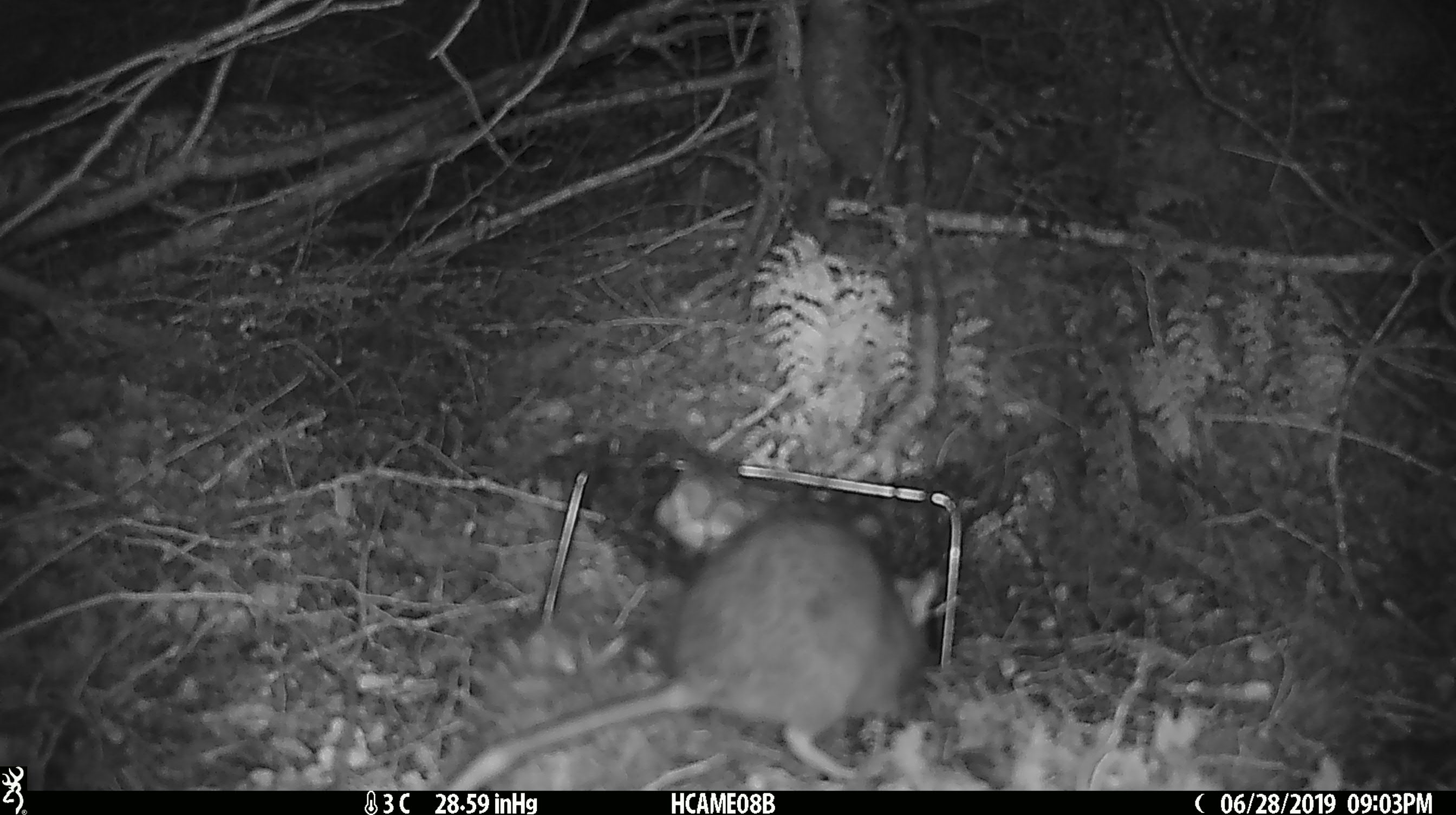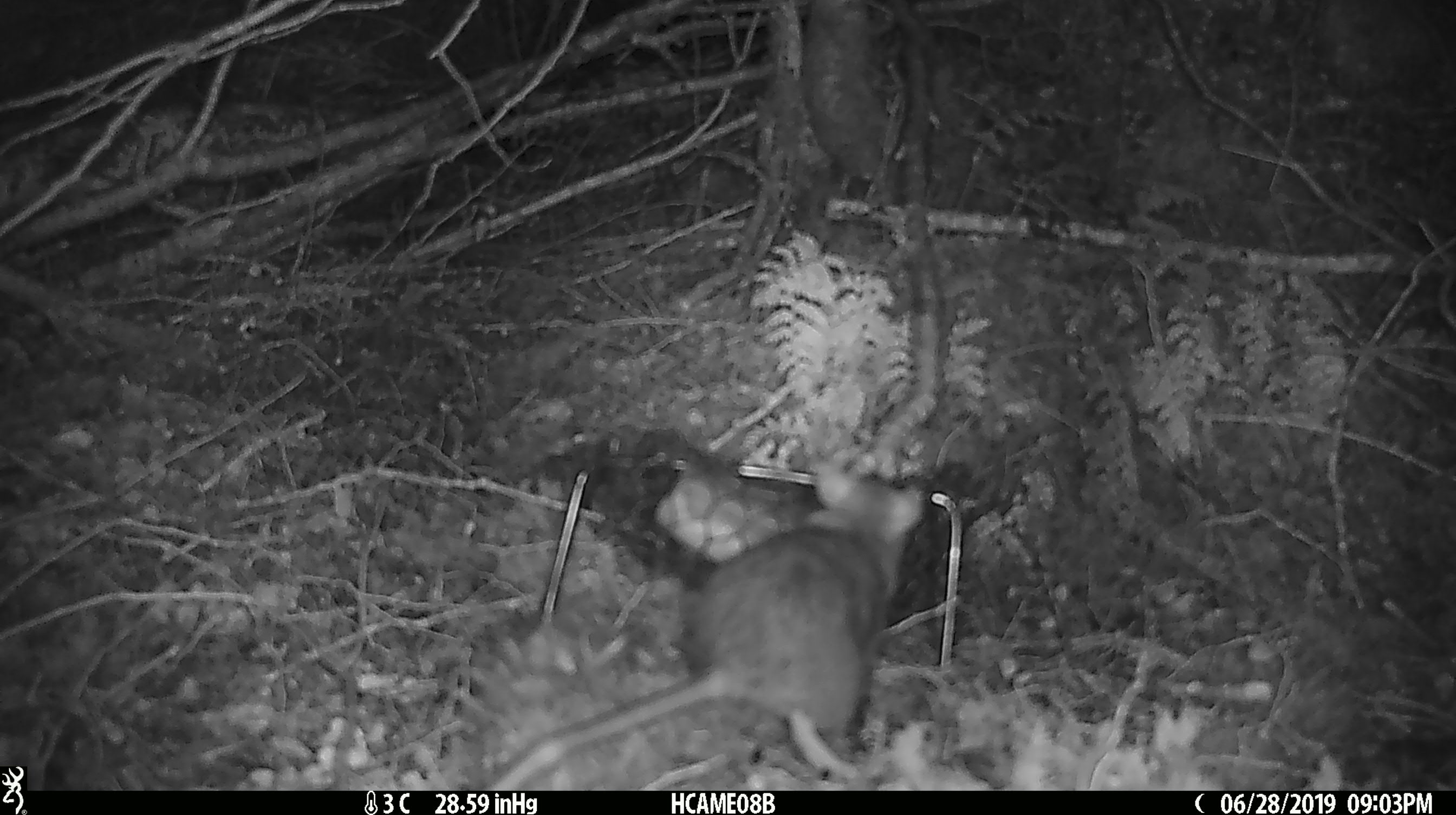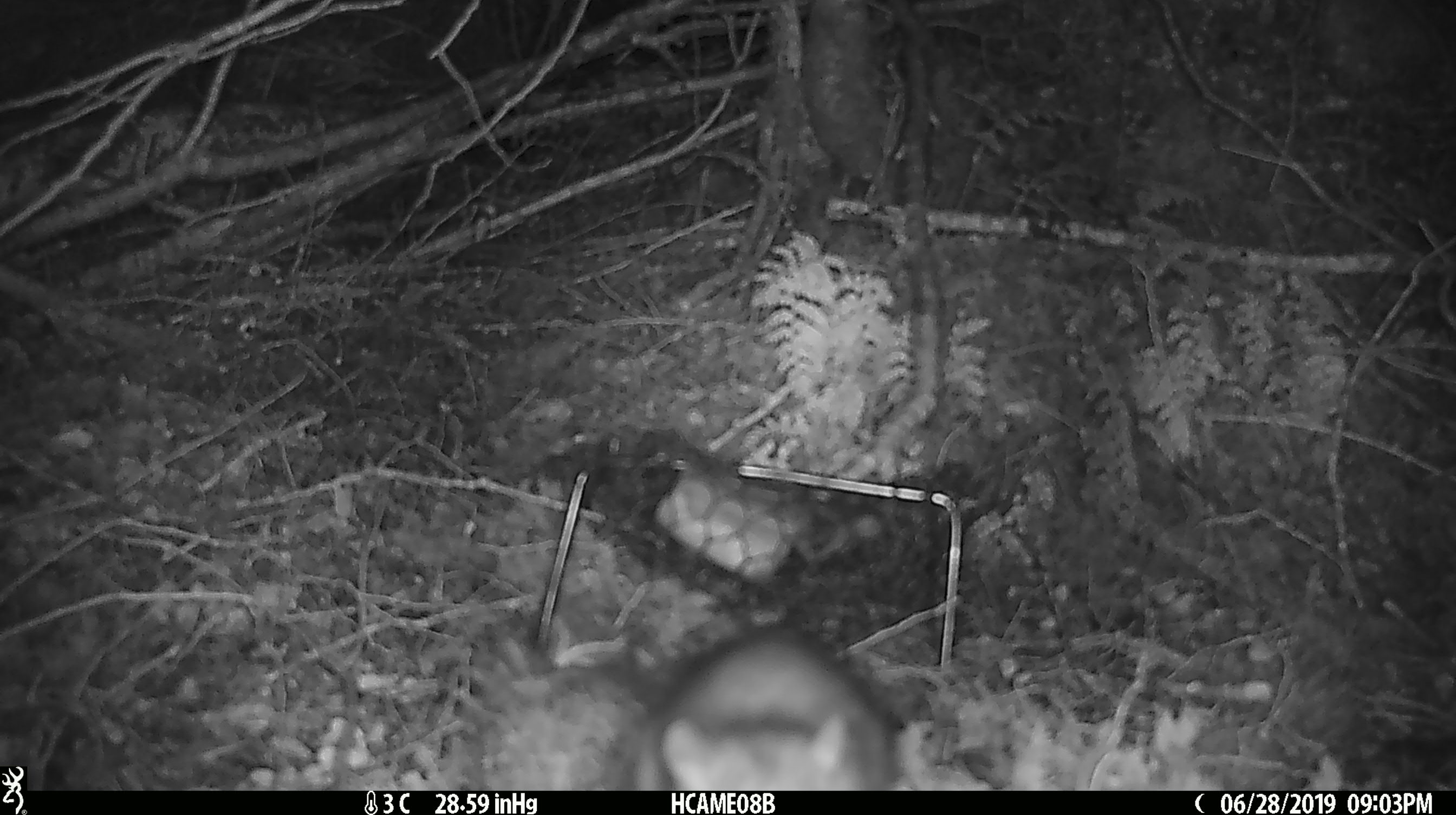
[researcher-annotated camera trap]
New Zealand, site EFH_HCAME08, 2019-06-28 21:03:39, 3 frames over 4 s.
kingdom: Animalia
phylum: Chordata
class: Mammalia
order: Rodentia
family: Muridae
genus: Rattus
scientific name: Rattus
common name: rat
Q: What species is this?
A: Rat (Rattus).